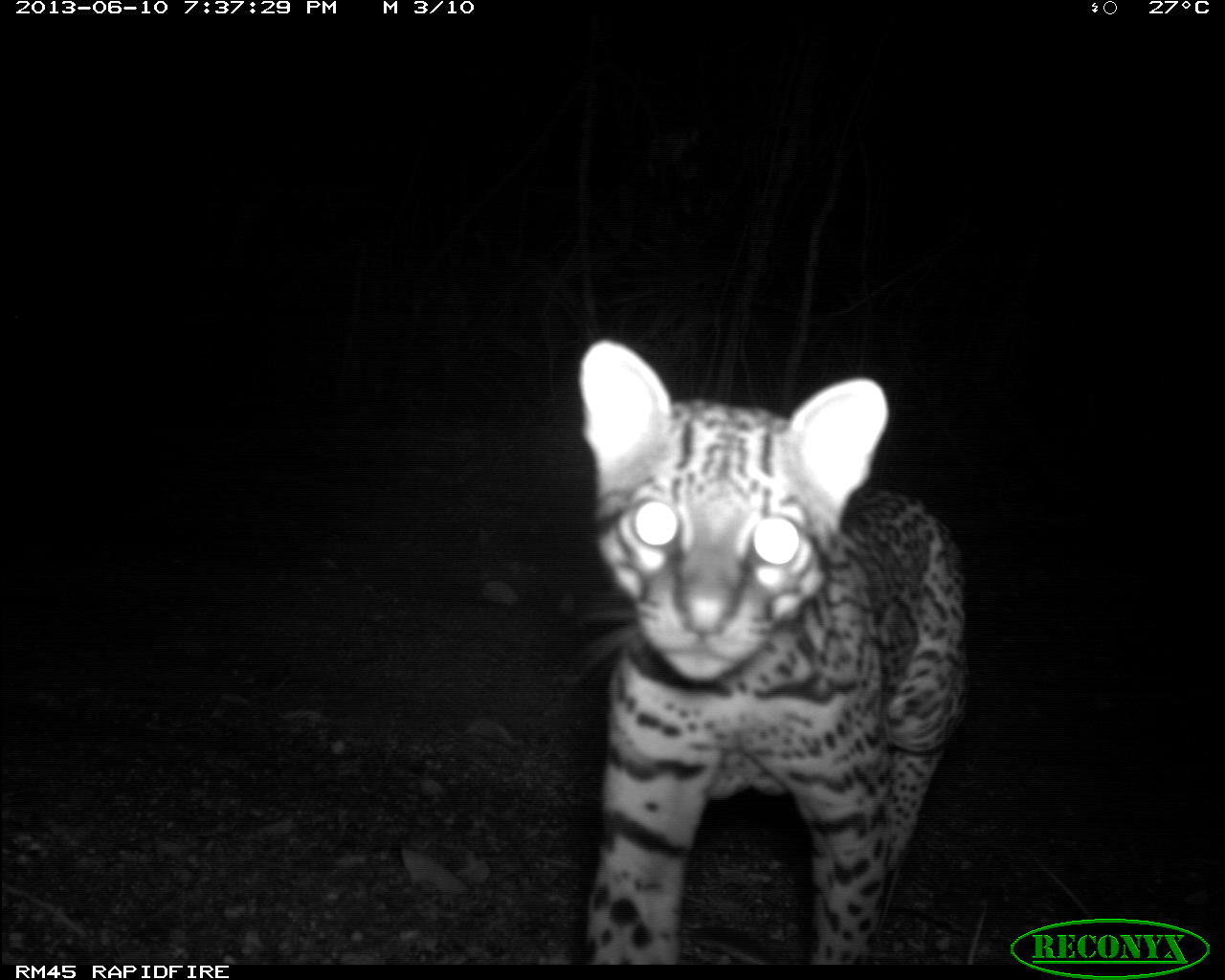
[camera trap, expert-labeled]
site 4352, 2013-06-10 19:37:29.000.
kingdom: Animalia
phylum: Chordata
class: Mammalia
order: Carnivora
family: Felidae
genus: Leopardus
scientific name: Leopardus pardalis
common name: ocelot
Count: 1.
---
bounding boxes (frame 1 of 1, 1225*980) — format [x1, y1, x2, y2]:
leopardus pardalis: [574, 335, 970, 964]